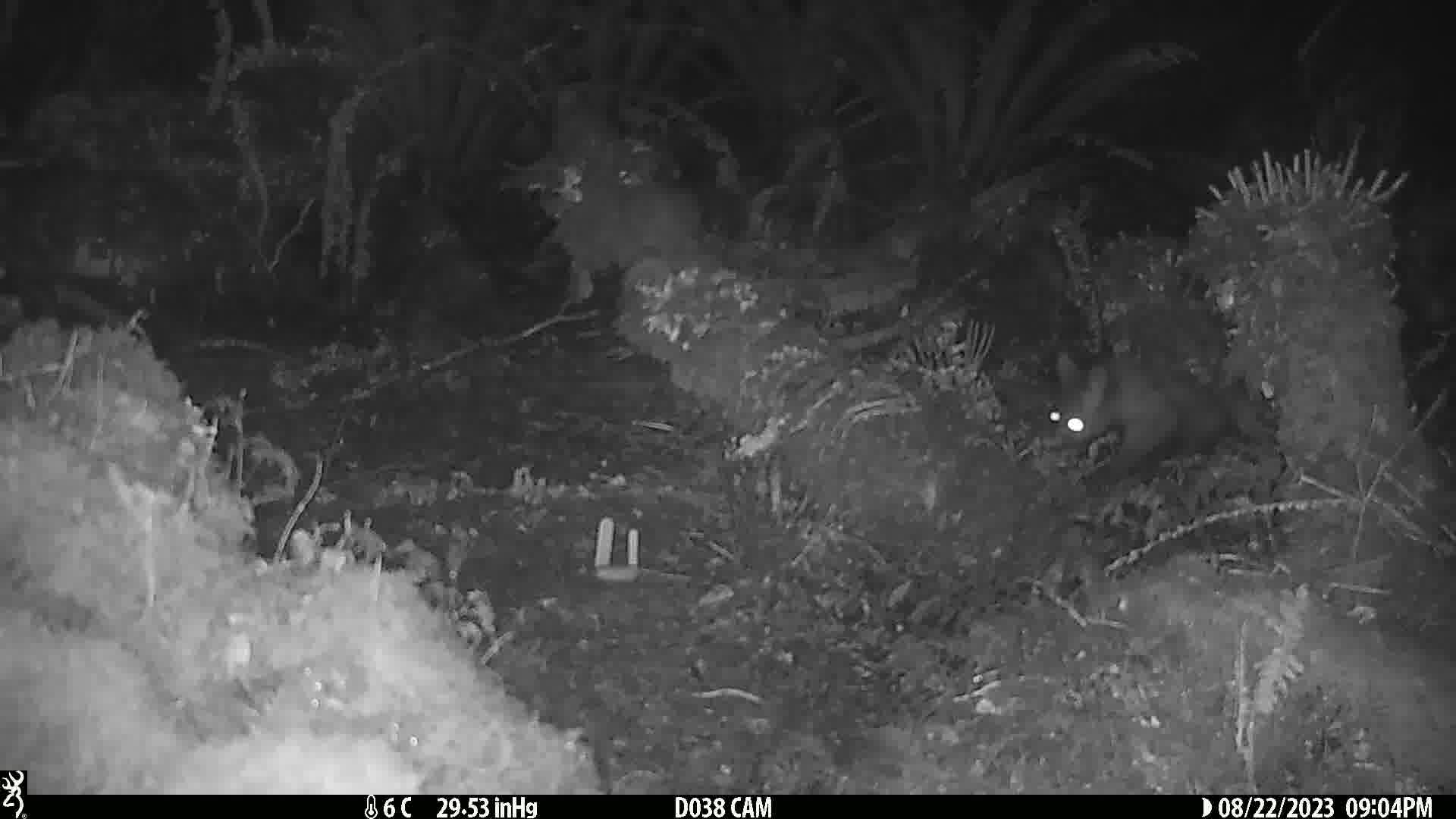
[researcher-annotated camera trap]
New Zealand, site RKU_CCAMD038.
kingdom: Animalia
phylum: Chordata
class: Mammalia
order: Diprotodontia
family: Phalangeridae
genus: Trichosurus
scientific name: Trichosurus vulpecula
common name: common brushtail possum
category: possum